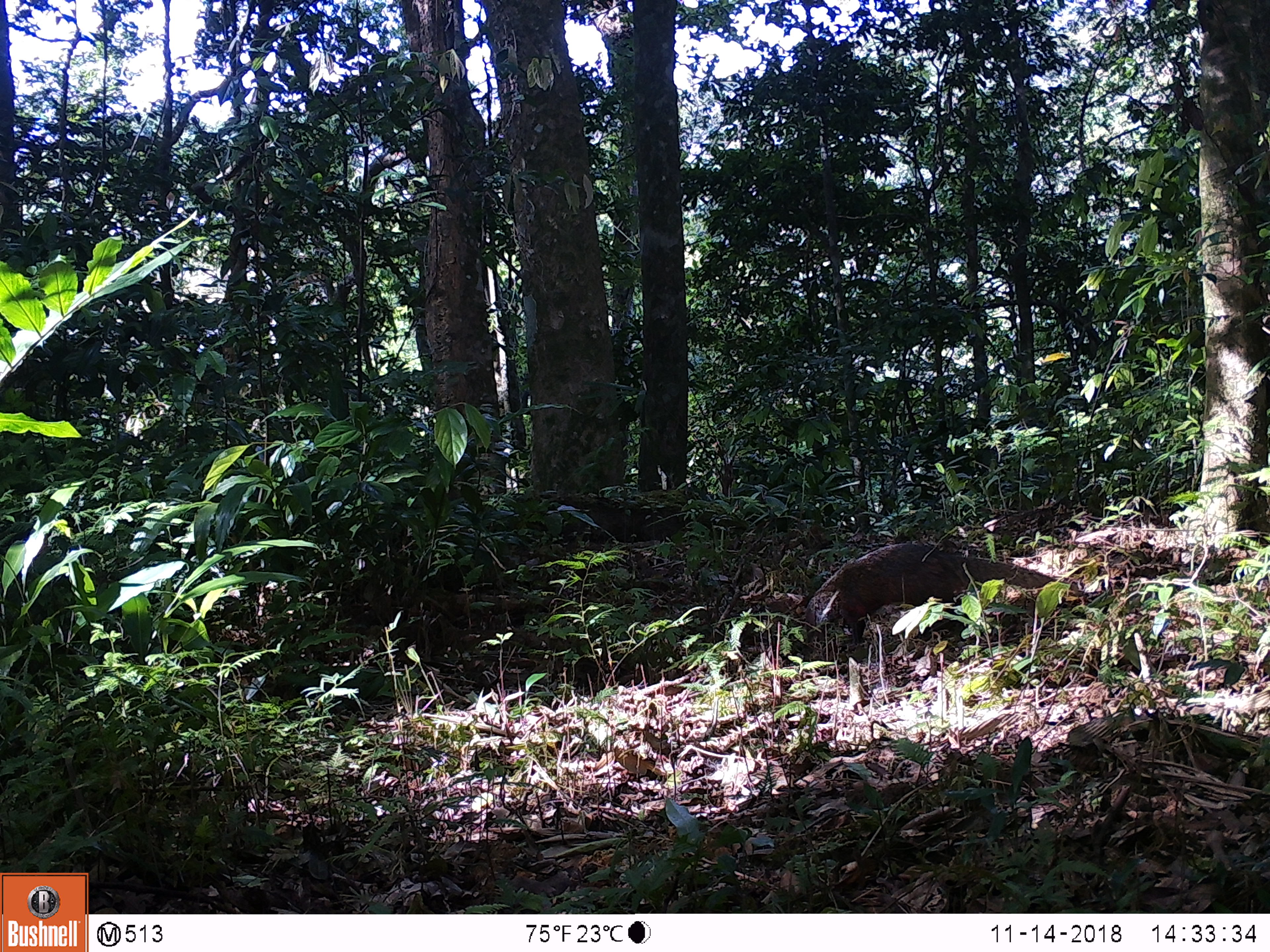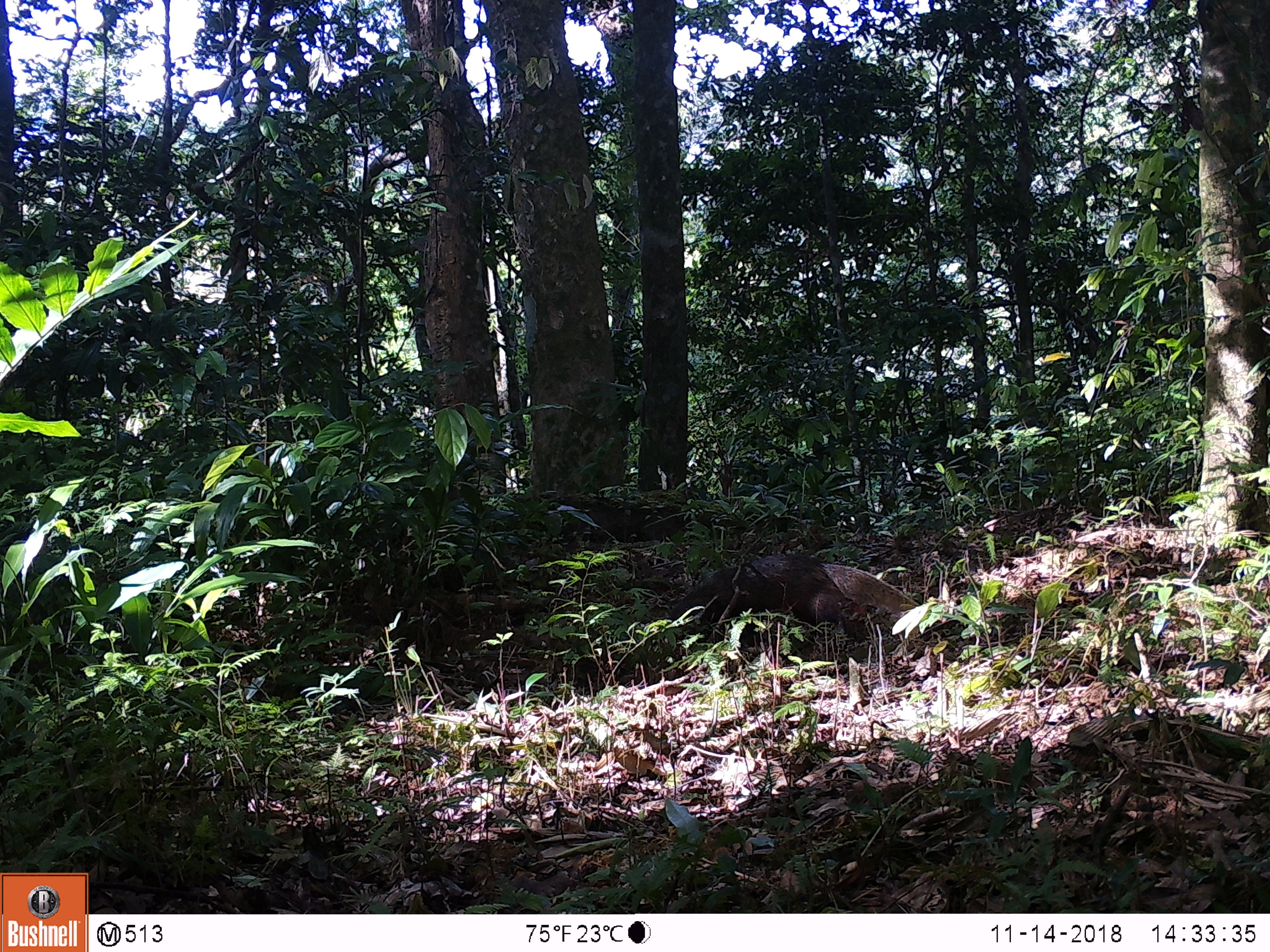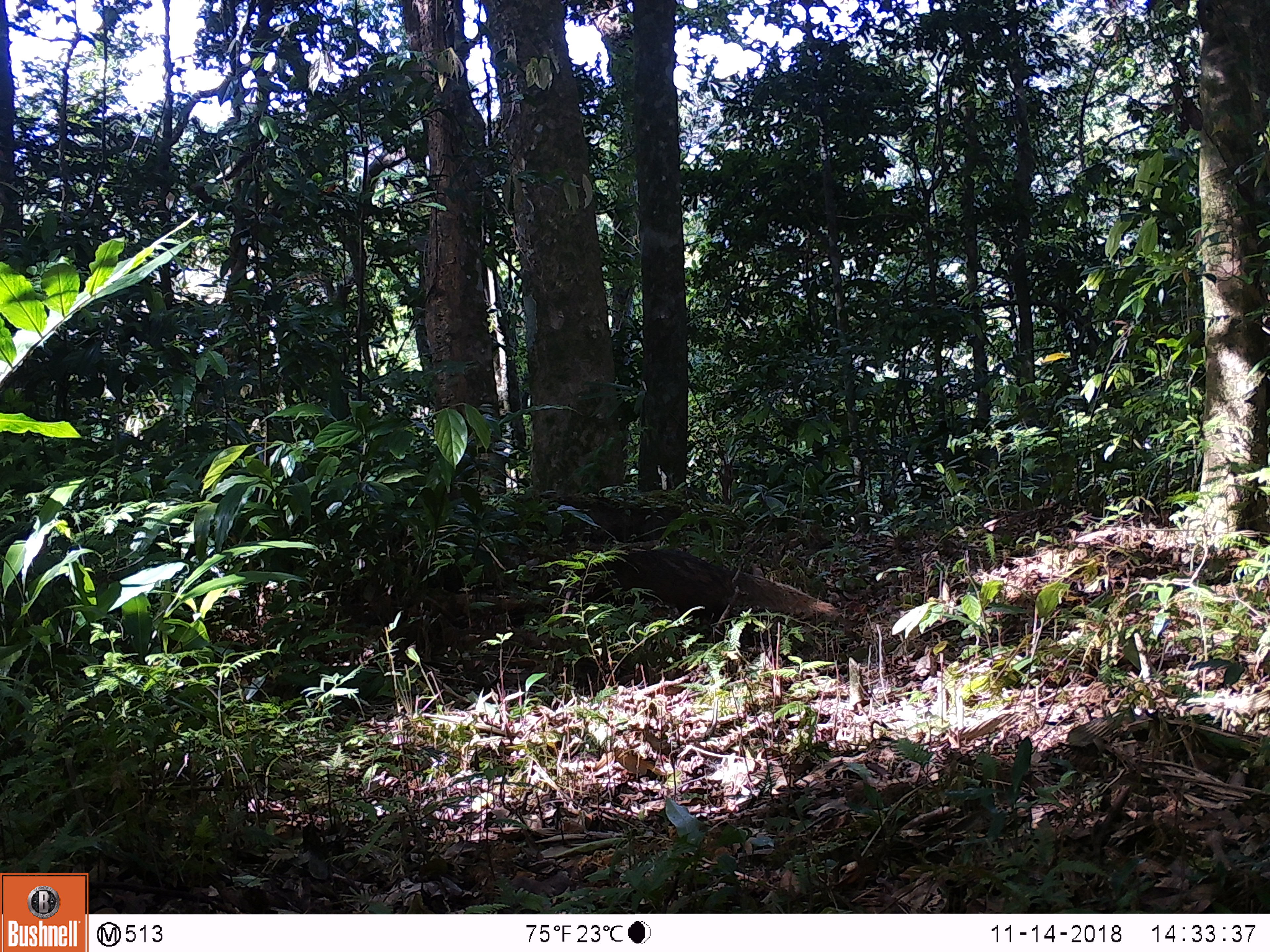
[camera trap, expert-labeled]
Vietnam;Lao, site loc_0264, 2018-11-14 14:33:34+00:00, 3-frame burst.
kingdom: Animalia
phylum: Chordata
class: Mammalia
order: Carnivora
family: Herpestidae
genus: Urva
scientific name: Urva urva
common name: crab-eating mongoose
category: crab eating mongoose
Crab eating mongoose (crab-eating mongoose) (Urva urva). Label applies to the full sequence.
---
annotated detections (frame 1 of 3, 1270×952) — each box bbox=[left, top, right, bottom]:
crab eating mongoose: bbox=[809, 543, 1078, 644]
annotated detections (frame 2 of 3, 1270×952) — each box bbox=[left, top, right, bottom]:
crab eating mongoose: bbox=[668, 552, 920, 652]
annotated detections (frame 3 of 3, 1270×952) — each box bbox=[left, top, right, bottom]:
crab eating mongoose: bbox=[560, 547, 838, 630]